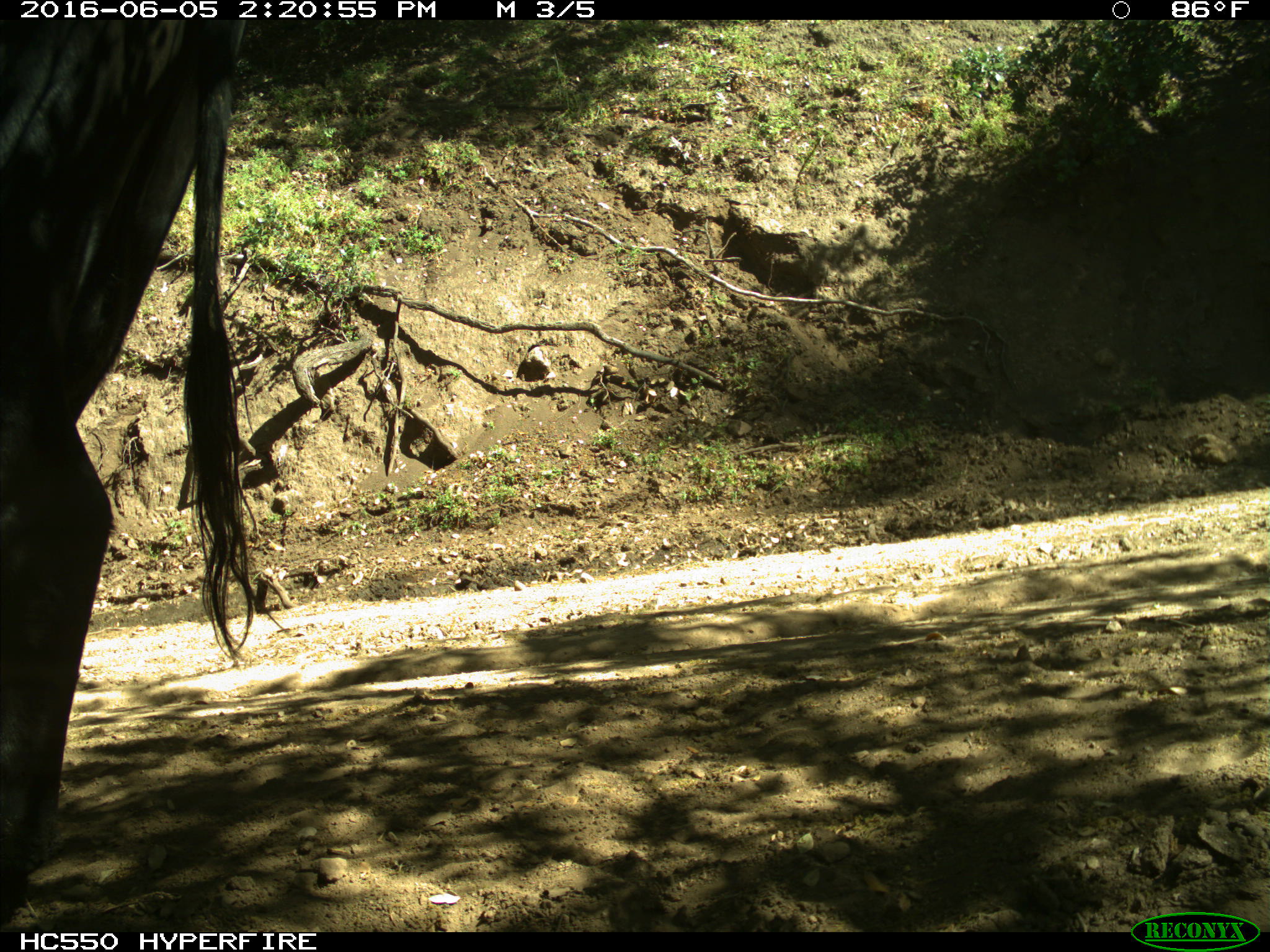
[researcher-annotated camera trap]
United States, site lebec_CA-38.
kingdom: Animalia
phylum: Chordata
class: Mammalia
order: Artiodactyla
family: Bovidae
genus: Bos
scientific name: Bos taurus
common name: domestic cow